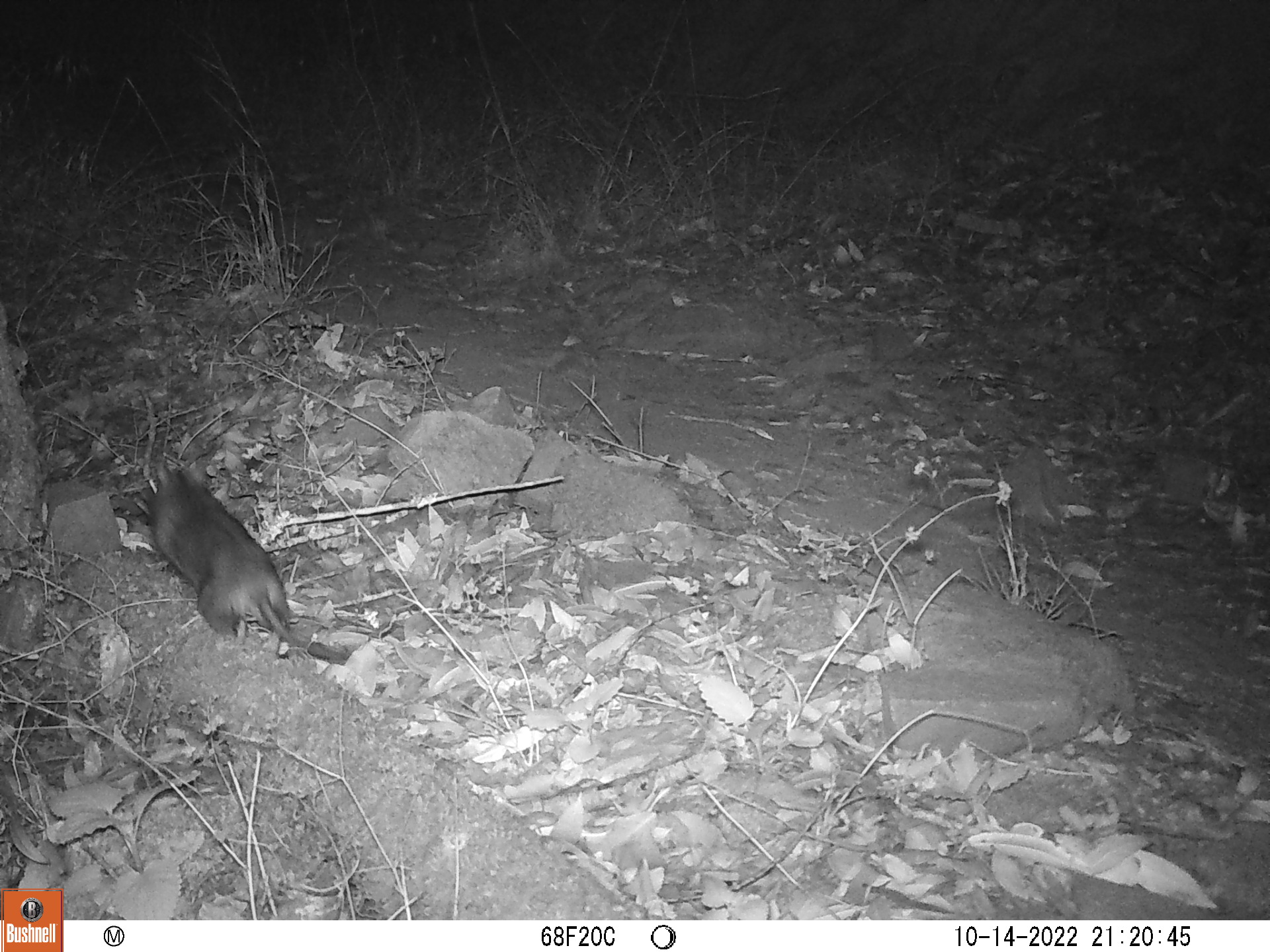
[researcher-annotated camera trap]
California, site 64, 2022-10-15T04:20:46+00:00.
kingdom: Animalia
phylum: Chordata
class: Mammalia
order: Rodentia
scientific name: Rodentia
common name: mouse or rat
Mouse or rat (Rodentia).